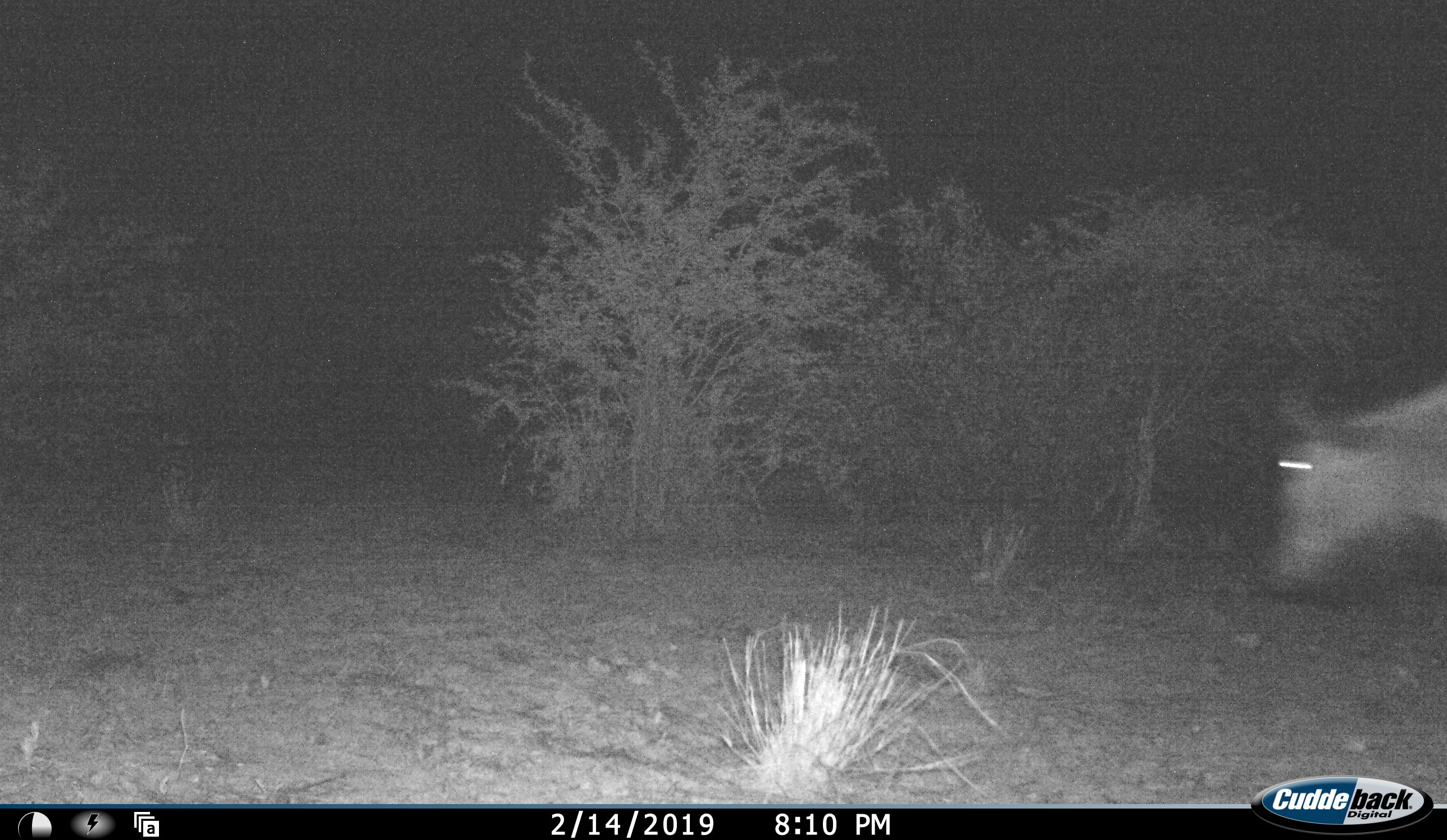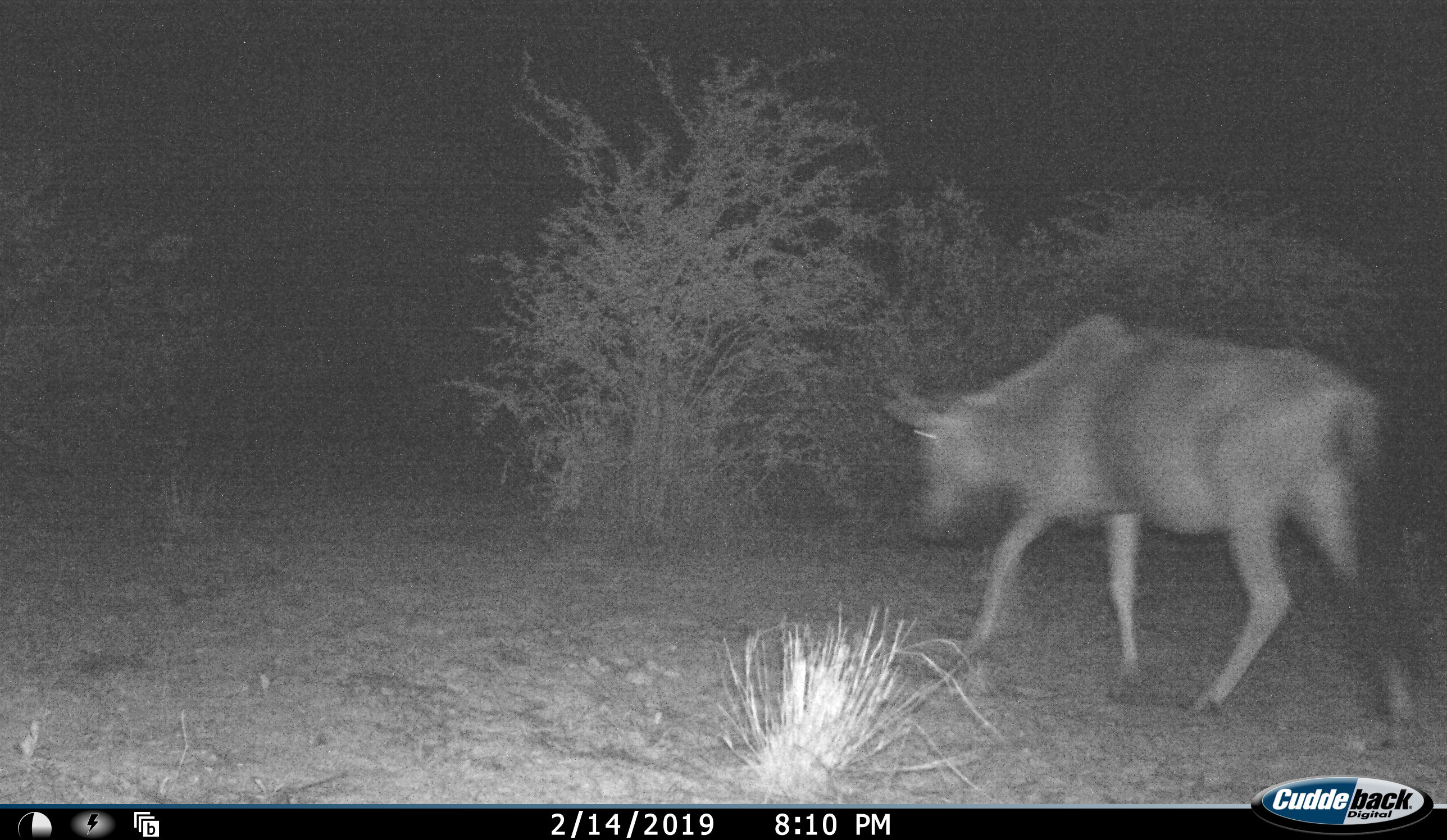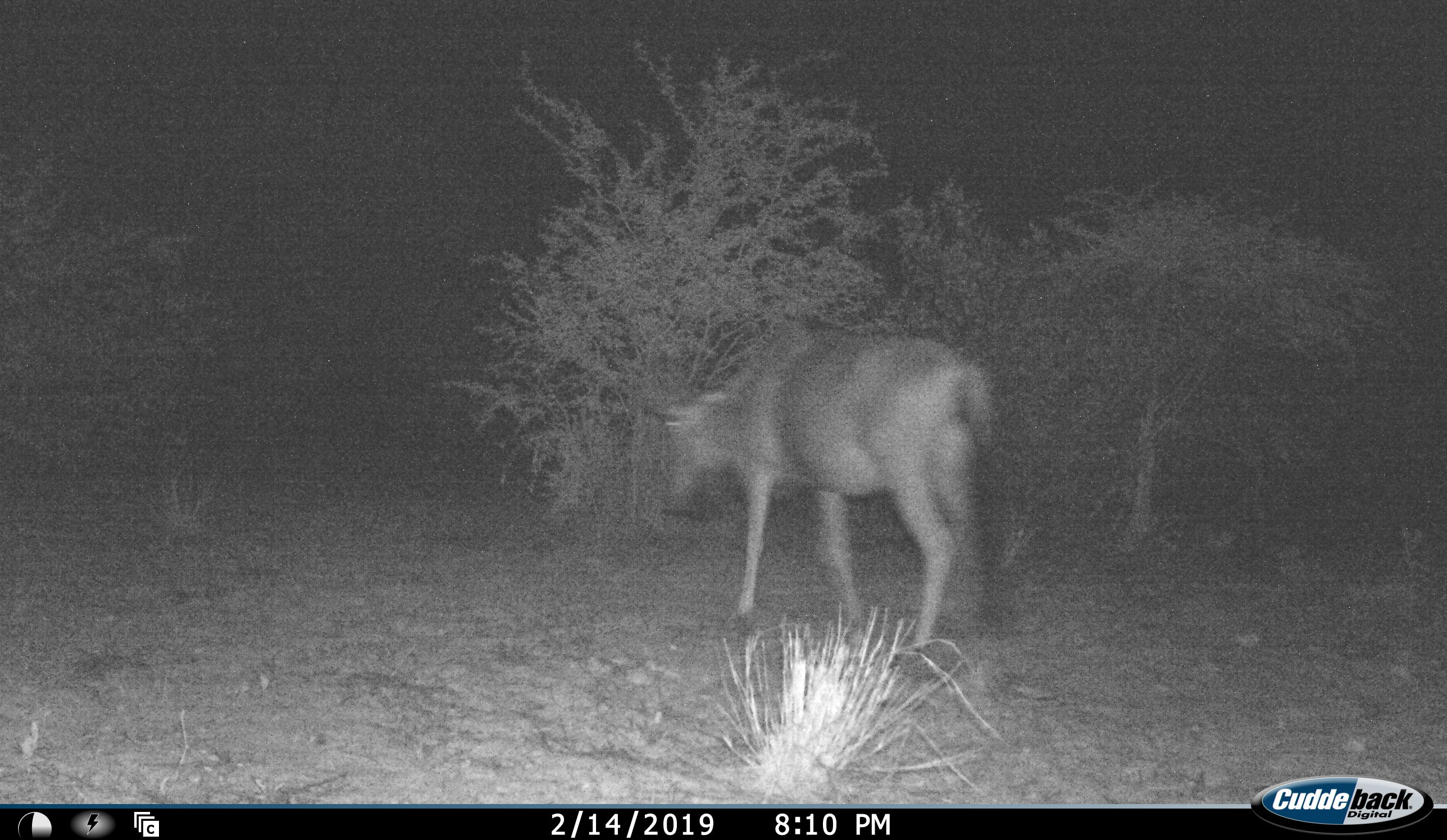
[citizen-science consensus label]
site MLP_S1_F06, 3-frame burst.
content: unidentified animal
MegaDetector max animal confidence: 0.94